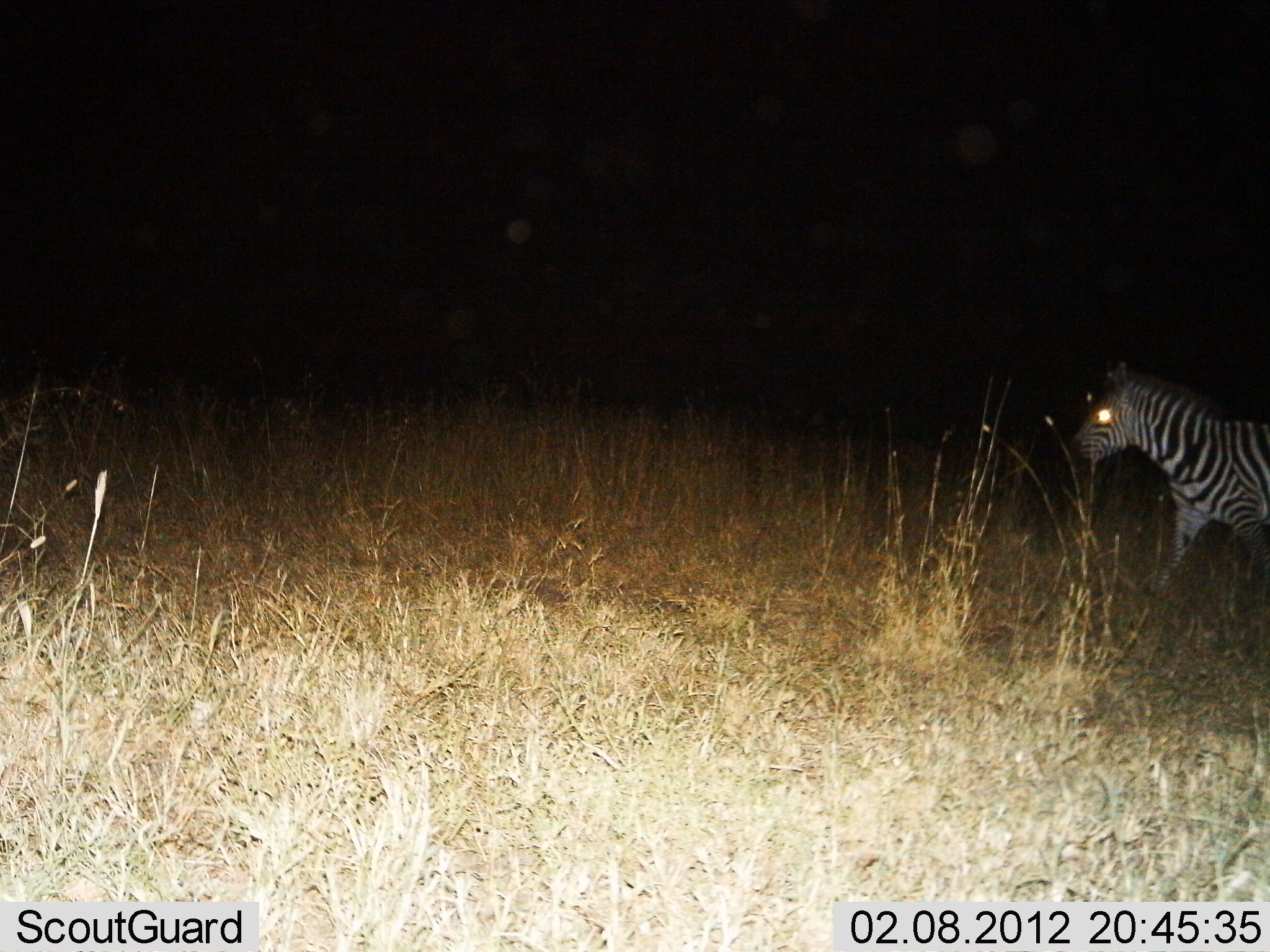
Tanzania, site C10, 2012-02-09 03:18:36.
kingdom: Animalia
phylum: Chordata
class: Mammalia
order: Perissodactyla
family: Equidae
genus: Equus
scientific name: Equus quagga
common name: plains zebra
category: zebra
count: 1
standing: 22%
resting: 0%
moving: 78%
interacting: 0%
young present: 0%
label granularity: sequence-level